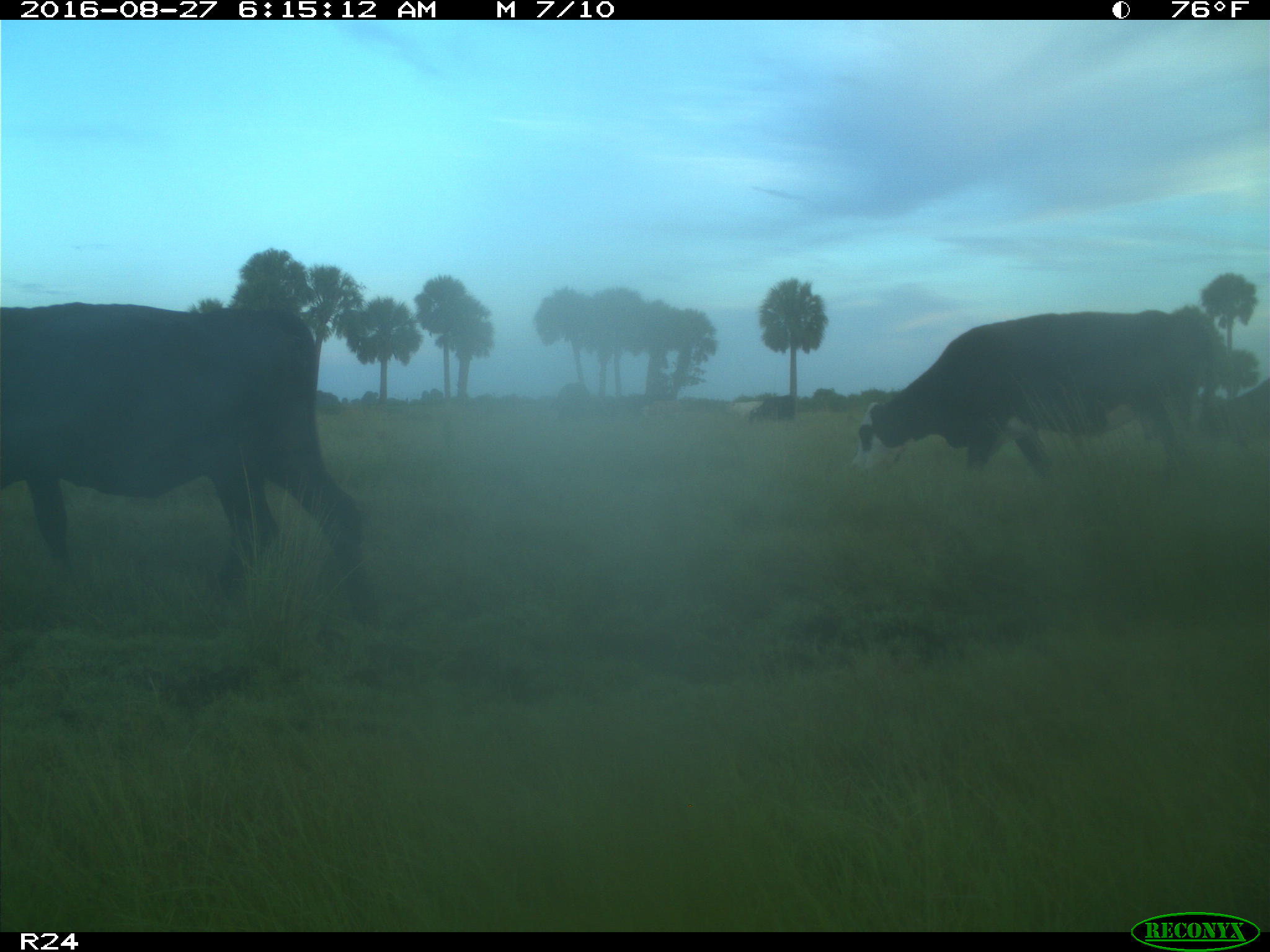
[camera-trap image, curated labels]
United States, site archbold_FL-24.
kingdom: Animalia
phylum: Chordata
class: Mammalia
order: Artiodactyla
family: Bovidae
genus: Bos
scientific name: Bos taurus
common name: domestic cow